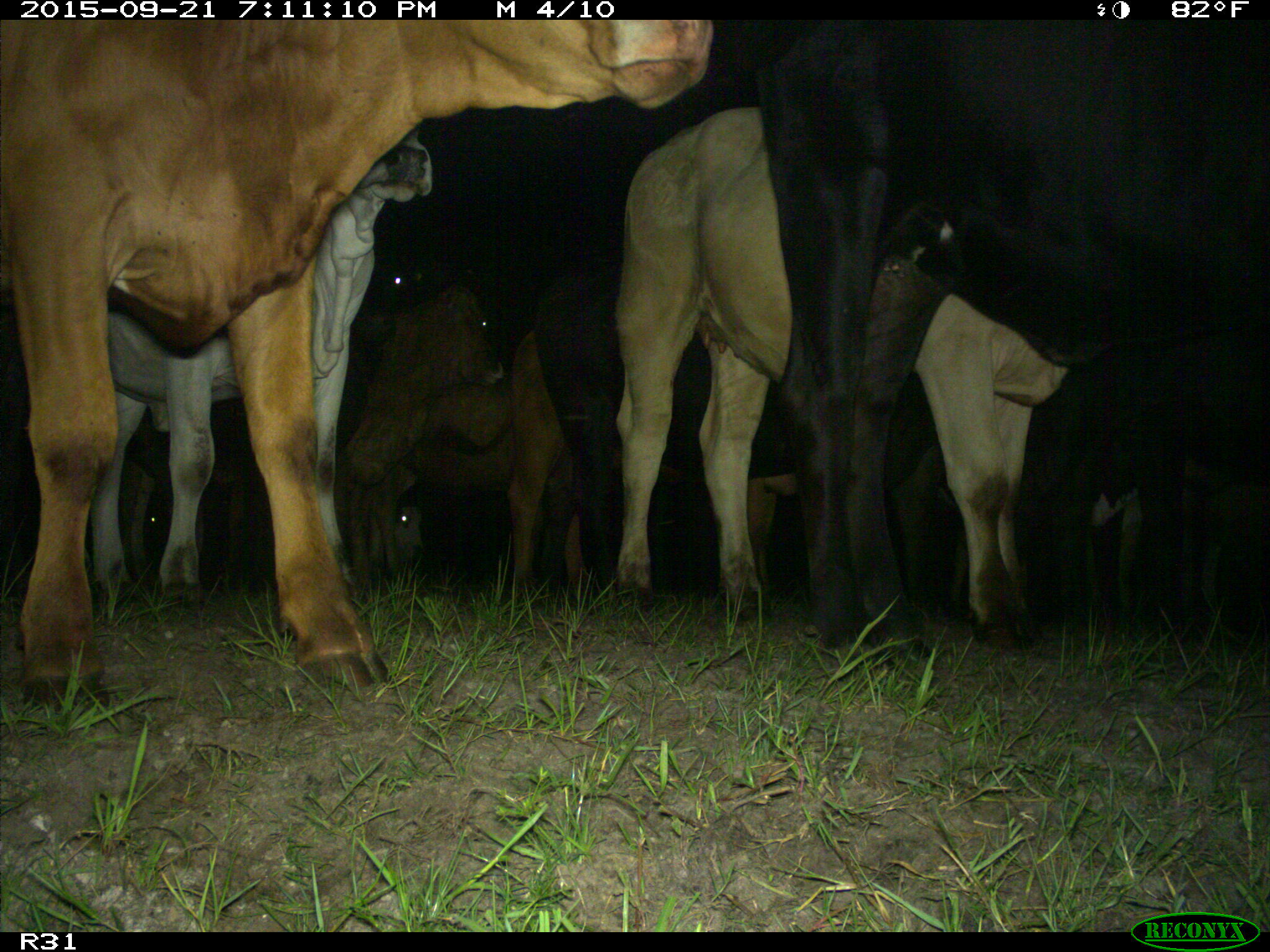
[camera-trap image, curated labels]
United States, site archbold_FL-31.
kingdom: Animalia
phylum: Chordata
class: Mammalia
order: Artiodactyla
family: Bovidae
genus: Bos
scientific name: Bos taurus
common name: domestic cow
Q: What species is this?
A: Bos taurus (domestic cow).